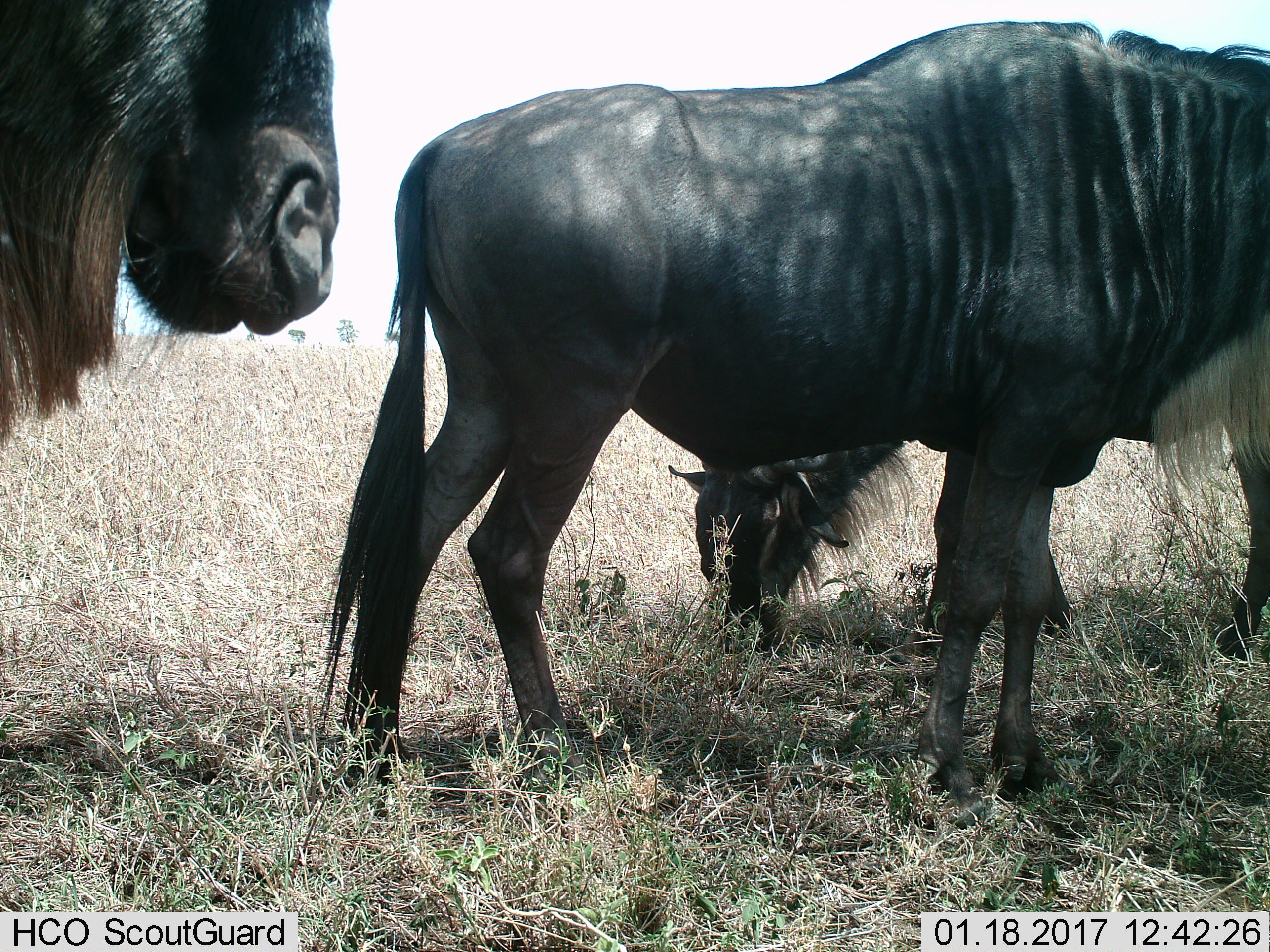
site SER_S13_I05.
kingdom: Animalia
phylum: Chordata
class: Mammalia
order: Artiodactyla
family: Bovidae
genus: Connochaetes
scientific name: Connochaetes taurinus taurinus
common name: blue wildebeest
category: wildebeestblue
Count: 3.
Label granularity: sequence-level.